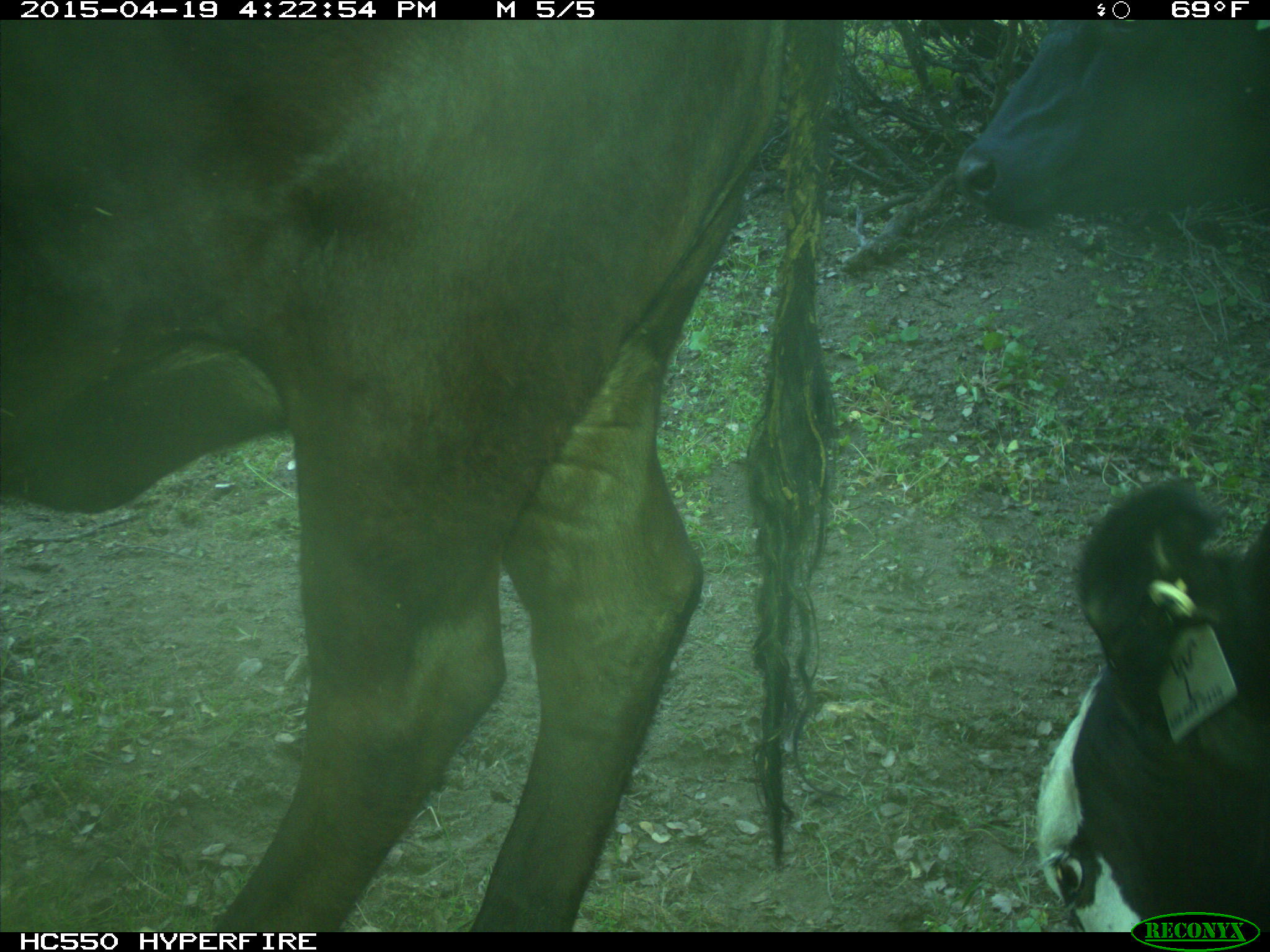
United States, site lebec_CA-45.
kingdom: Animalia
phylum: Chordata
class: Mammalia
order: Artiodactyla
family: Bovidae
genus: Bos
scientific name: Bos taurus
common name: domestic cow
Bos taurus (domestic cow).